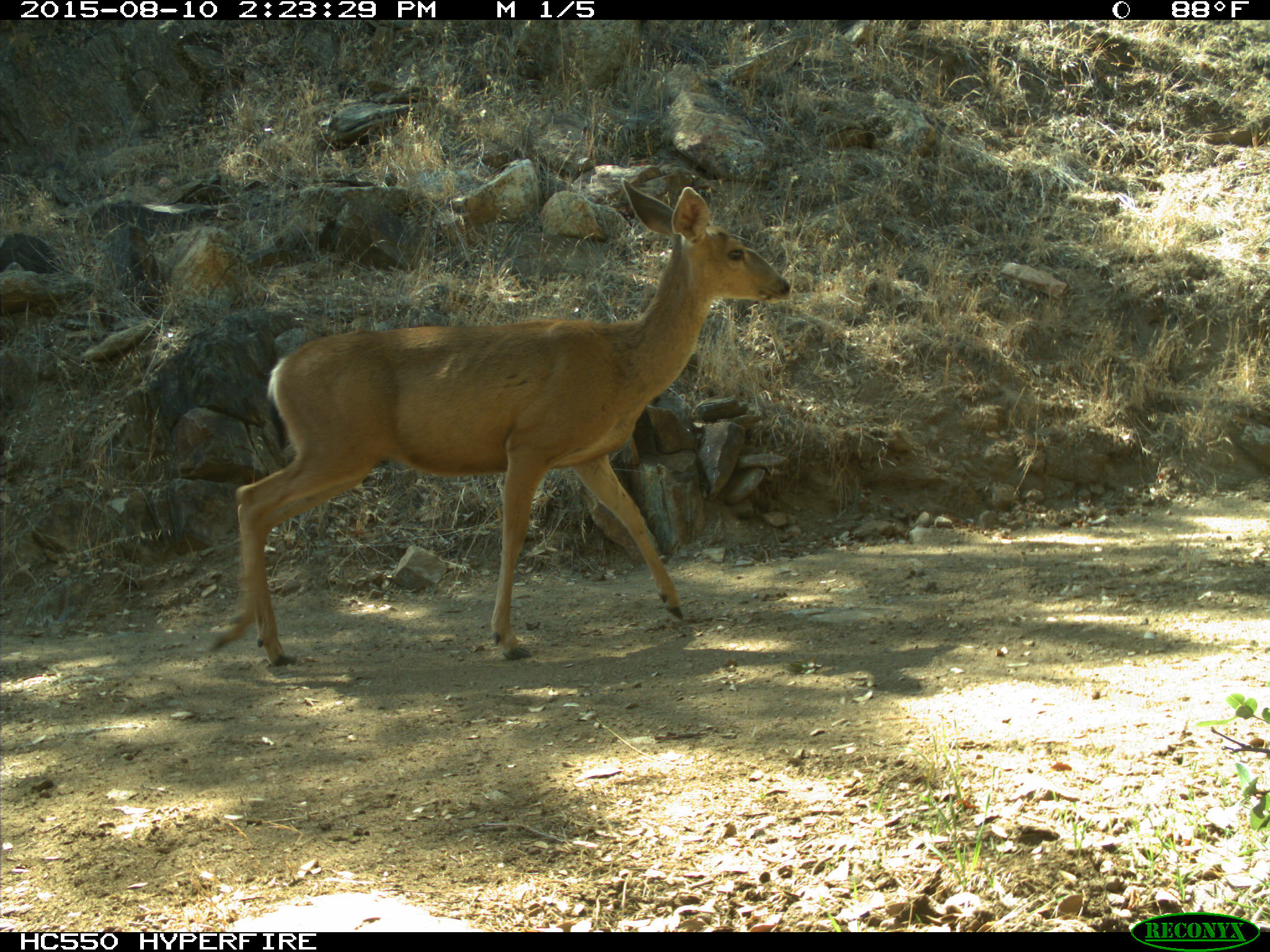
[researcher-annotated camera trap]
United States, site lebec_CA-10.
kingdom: Animalia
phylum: Chordata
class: Mammalia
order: Artiodactyla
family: Cervidae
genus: Odocoileus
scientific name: Odocoileus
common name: deer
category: unidentified deer